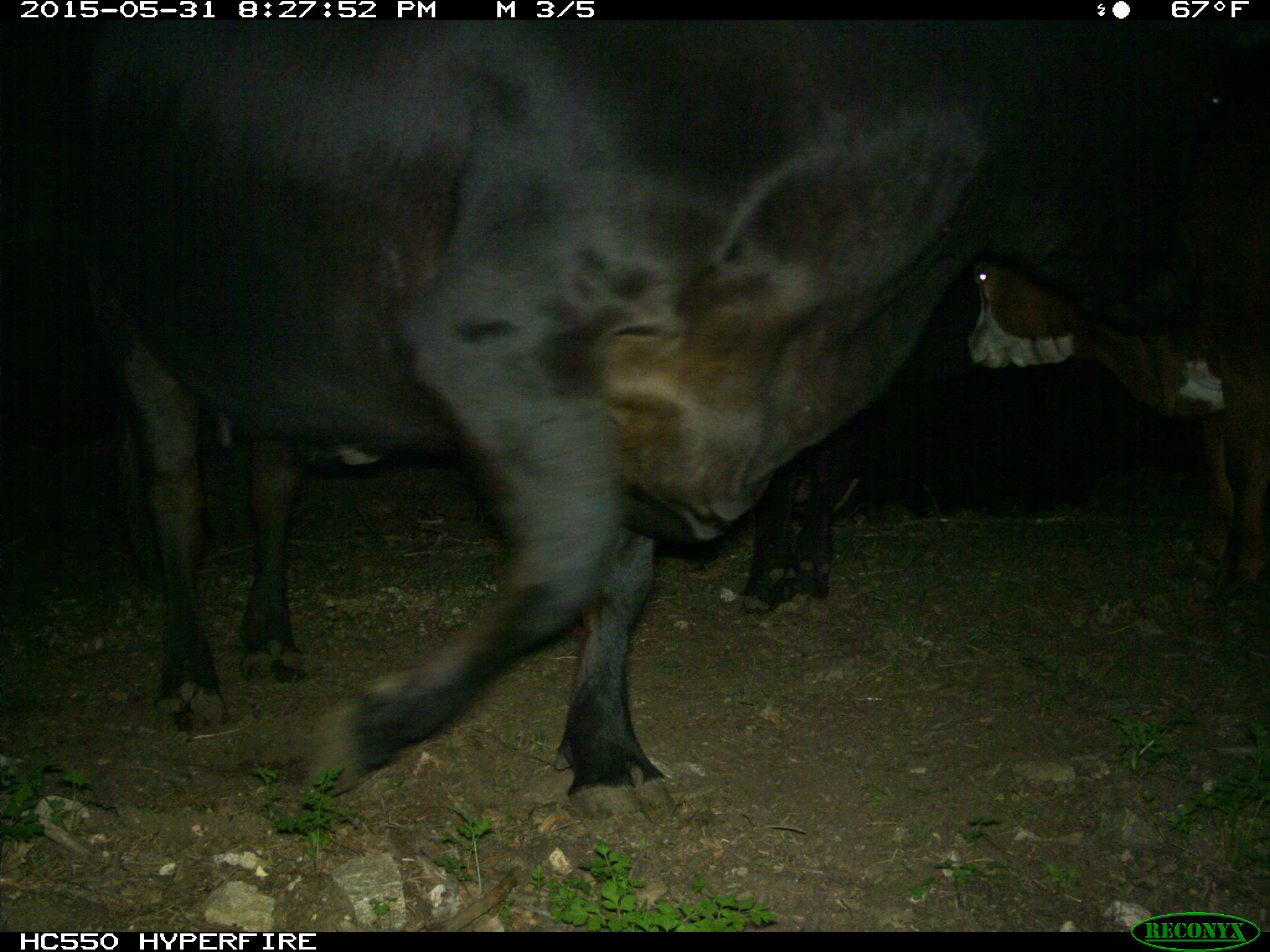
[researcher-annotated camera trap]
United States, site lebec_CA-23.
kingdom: Animalia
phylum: Chordata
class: Mammalia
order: Artiodactyla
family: Bovidae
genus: Bos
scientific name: Bos taurus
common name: domestic cow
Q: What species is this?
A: Bos taurus (domestic cow).